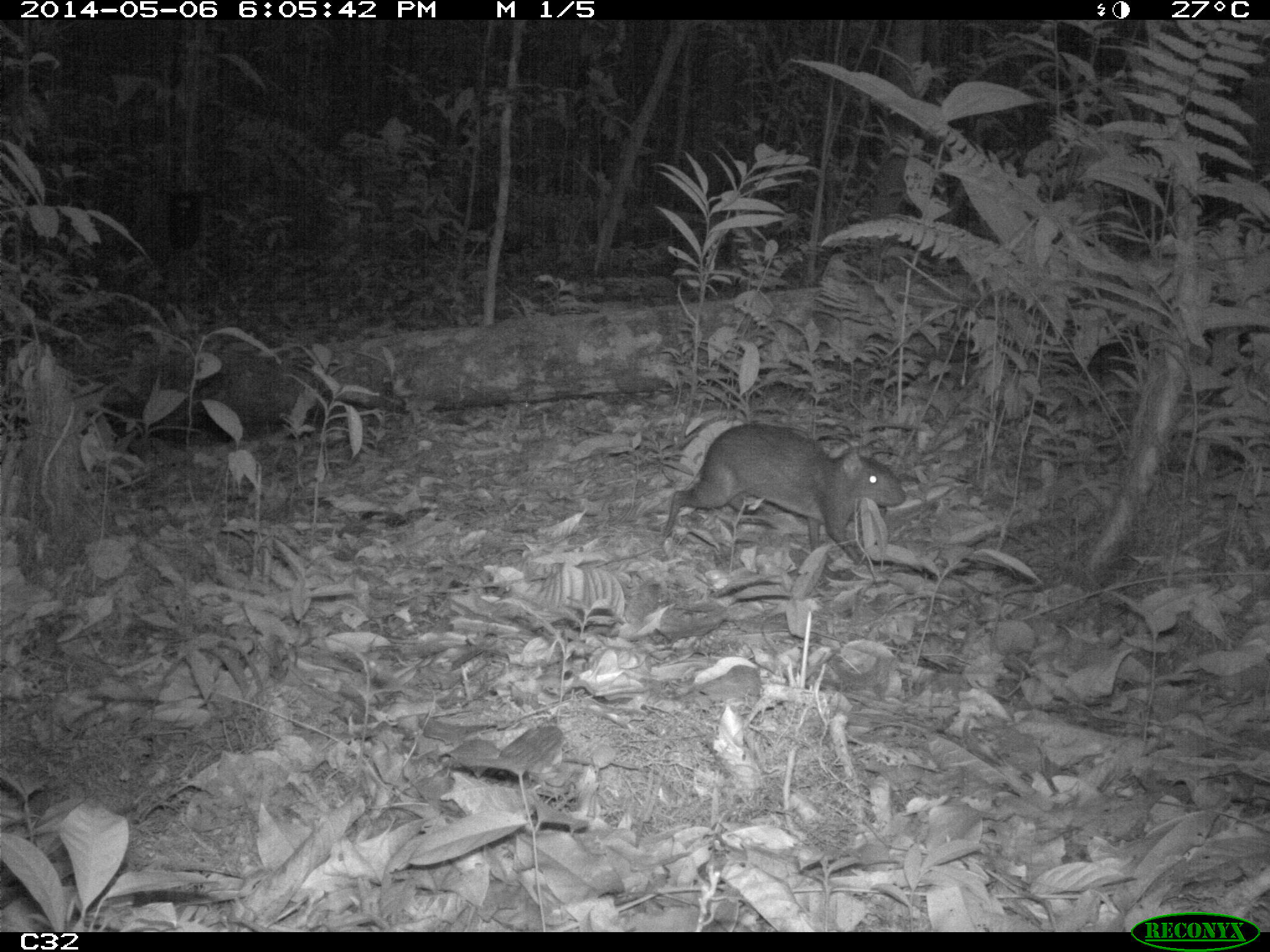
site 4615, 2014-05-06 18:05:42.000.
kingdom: Animalia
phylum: Chordata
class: Mammalia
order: Rodentia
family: Dasyproctidae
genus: Myoprocta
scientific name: Myoprocta pratti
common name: green acouchi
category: myoprocta pratii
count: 1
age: adult